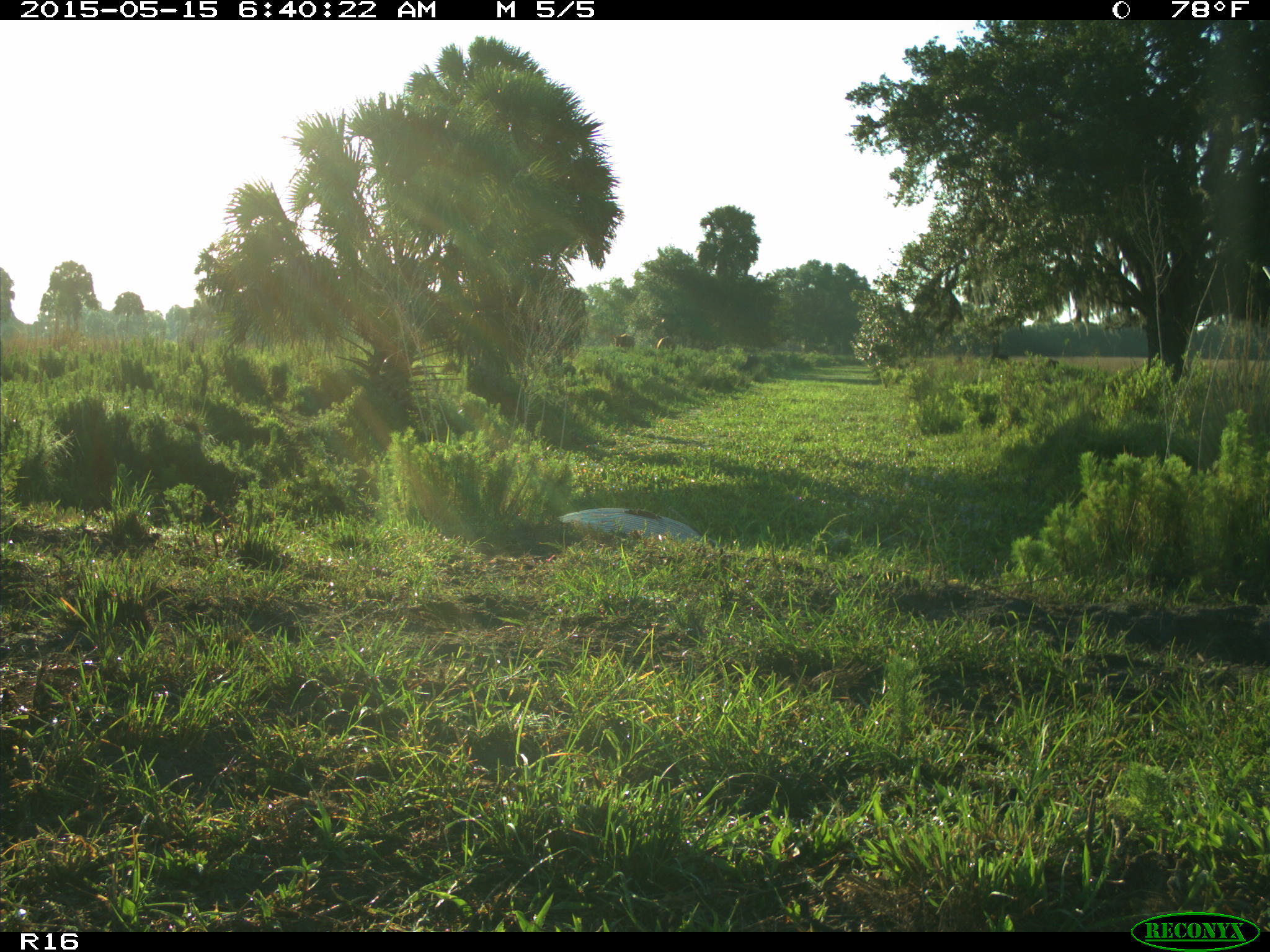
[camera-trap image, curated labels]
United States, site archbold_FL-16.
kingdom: Animalia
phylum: Chordata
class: Mammalia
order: Artiodactyla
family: Bovidae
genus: Bos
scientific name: Bos taurus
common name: domestic cow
Bos taurus (domestic cow).